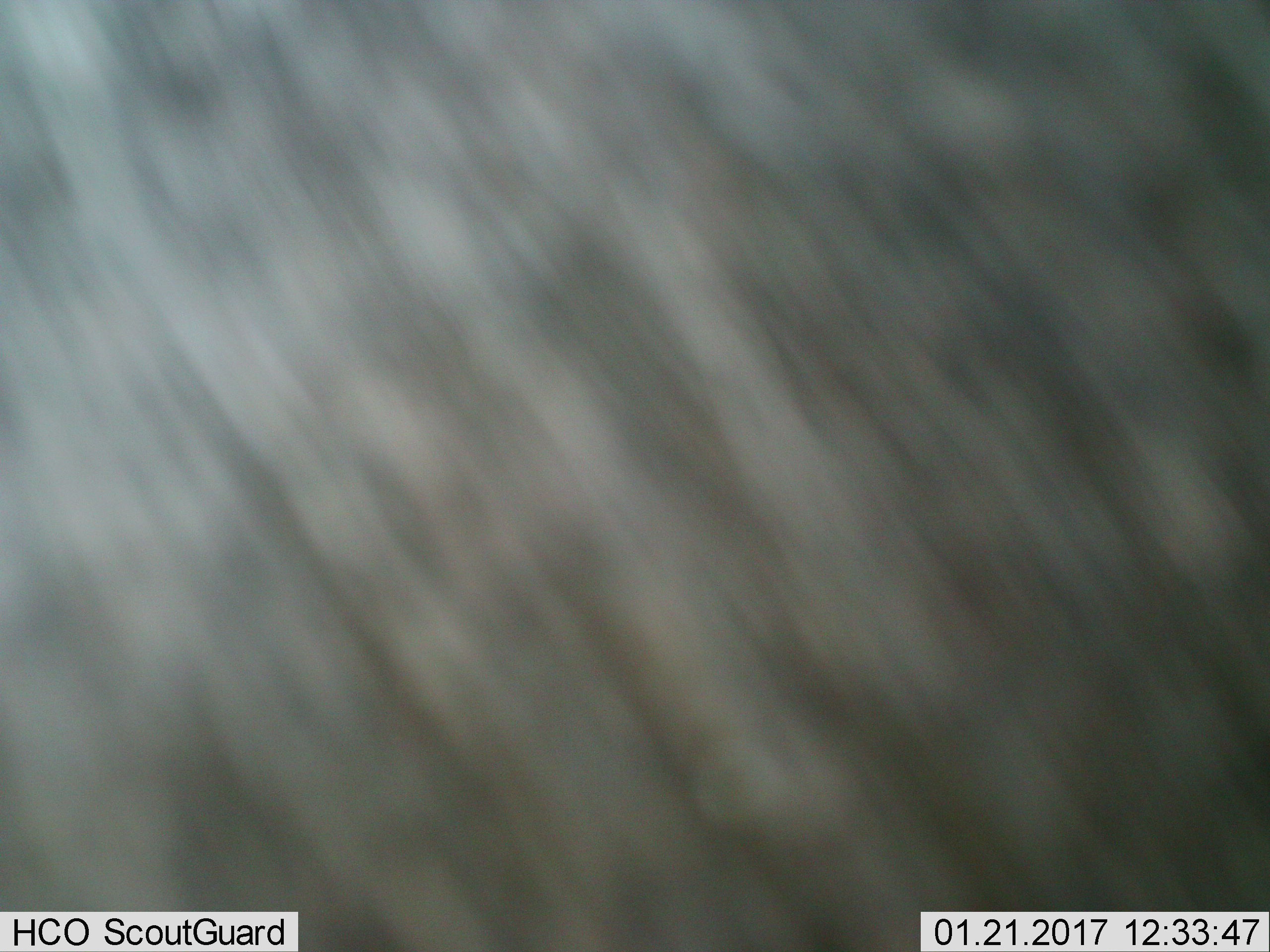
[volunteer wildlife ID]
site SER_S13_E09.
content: unidentified animal